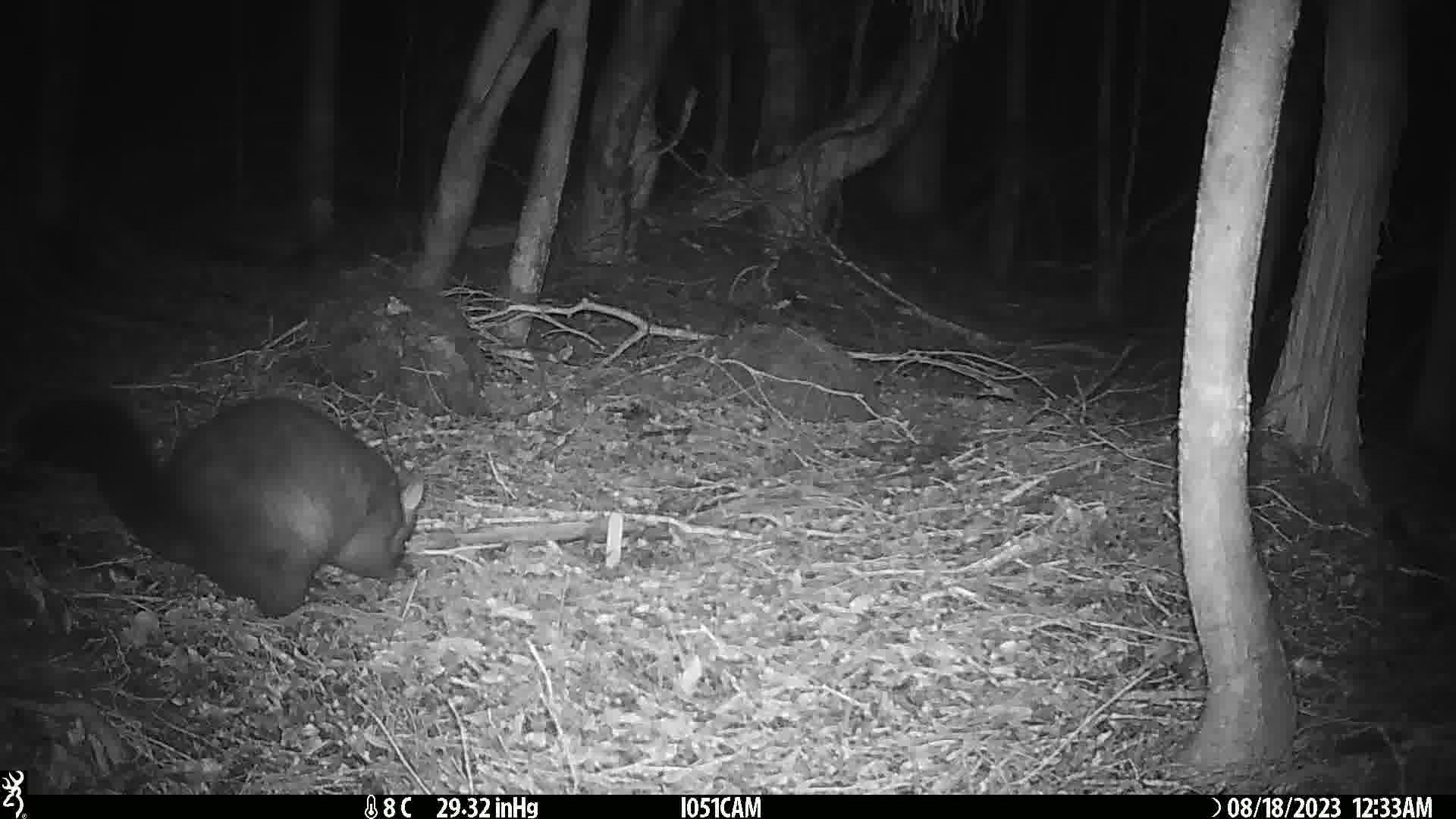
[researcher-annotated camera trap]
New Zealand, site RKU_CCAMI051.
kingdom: Animalia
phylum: Chordata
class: Mammalia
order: Diprotodontia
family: Phalangeridae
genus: Trichosurus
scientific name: Trichosurus vulpecula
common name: common brushtail possum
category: possum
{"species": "possum (common brushtail possum) (Trichosurus vulpecula)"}